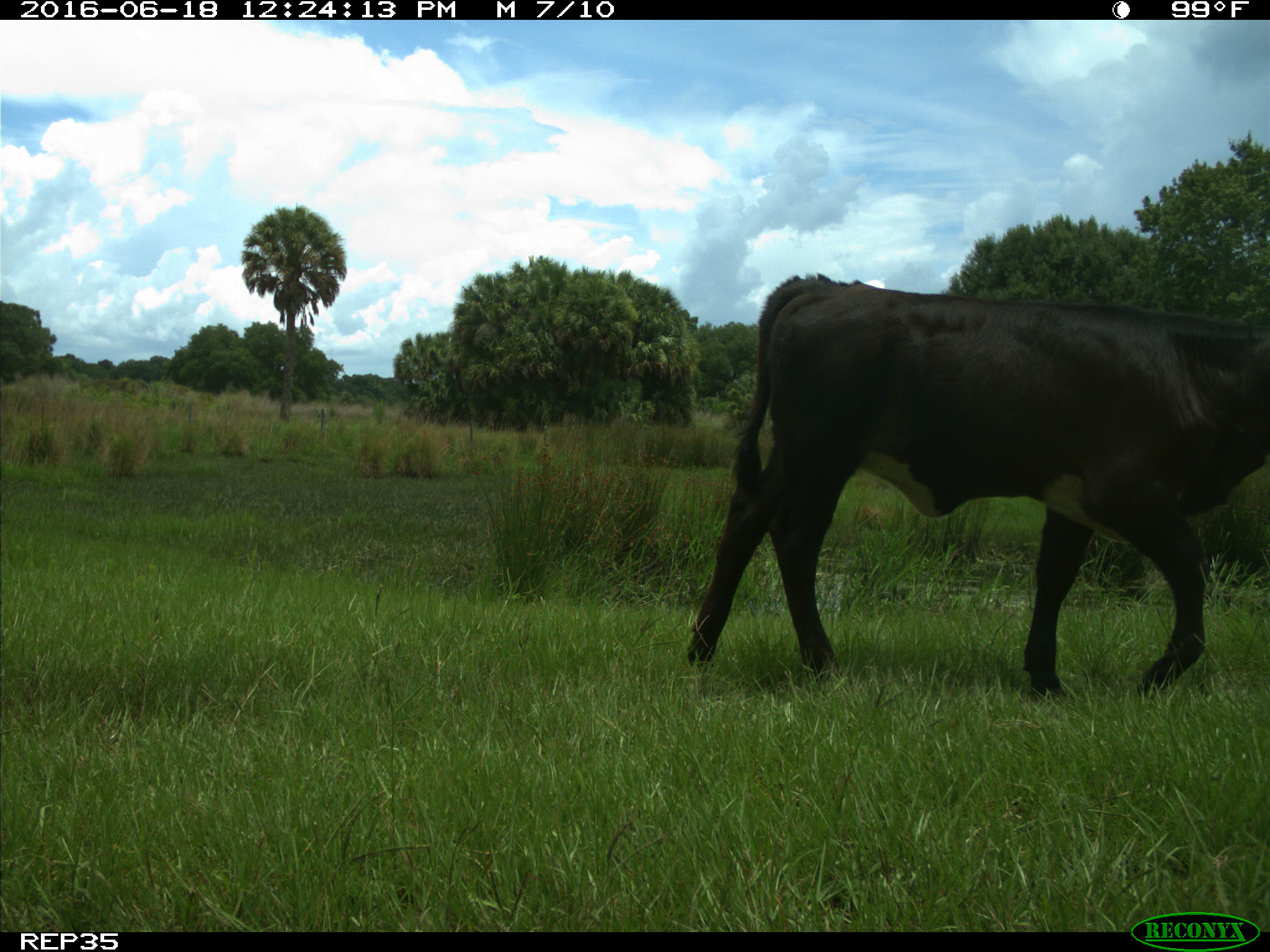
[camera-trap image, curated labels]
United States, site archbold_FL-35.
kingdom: Animalia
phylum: Chordata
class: Mammalia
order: Artiodactyla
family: Bovidae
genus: Bos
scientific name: Bos taurus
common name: domestic cow